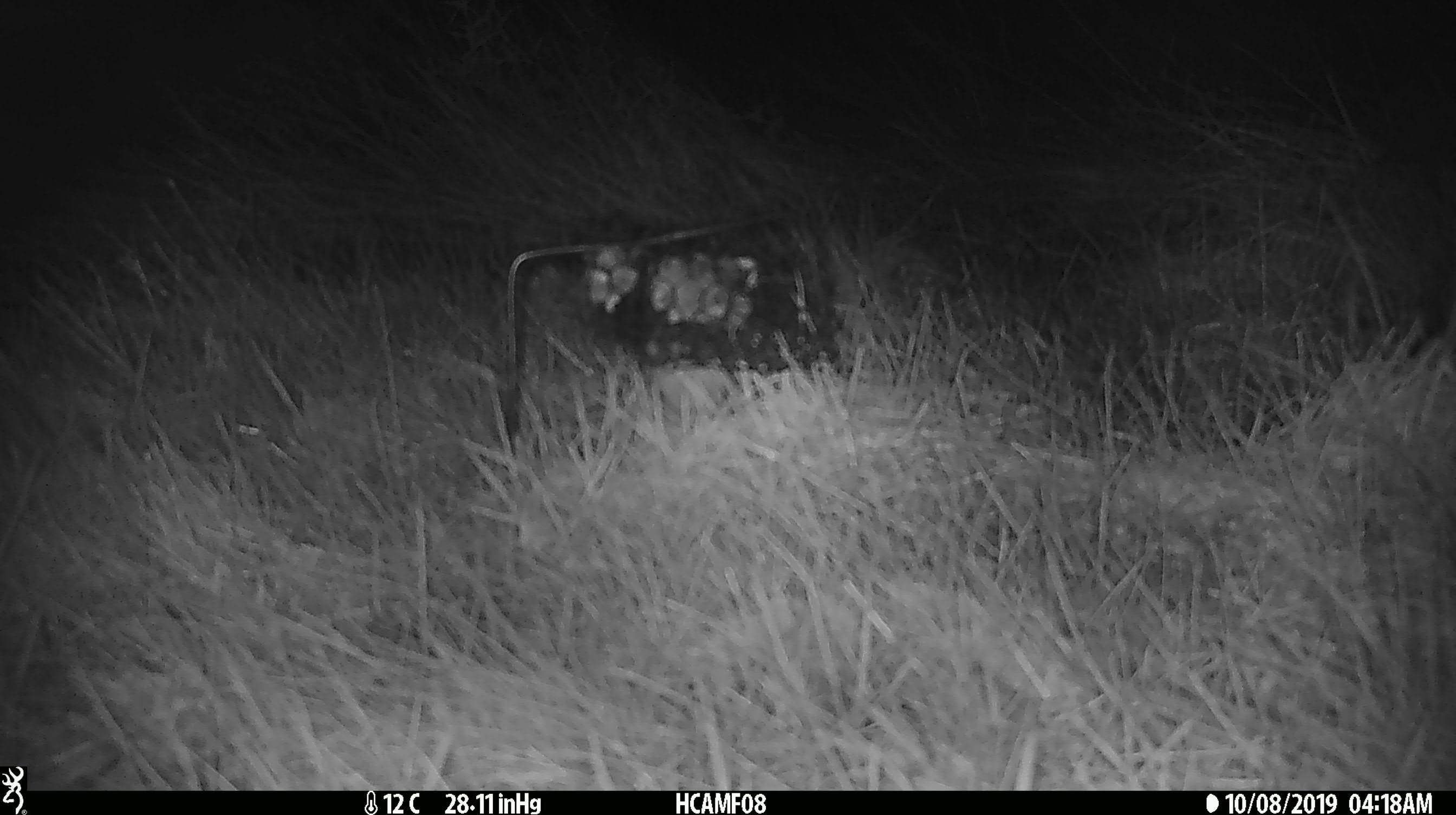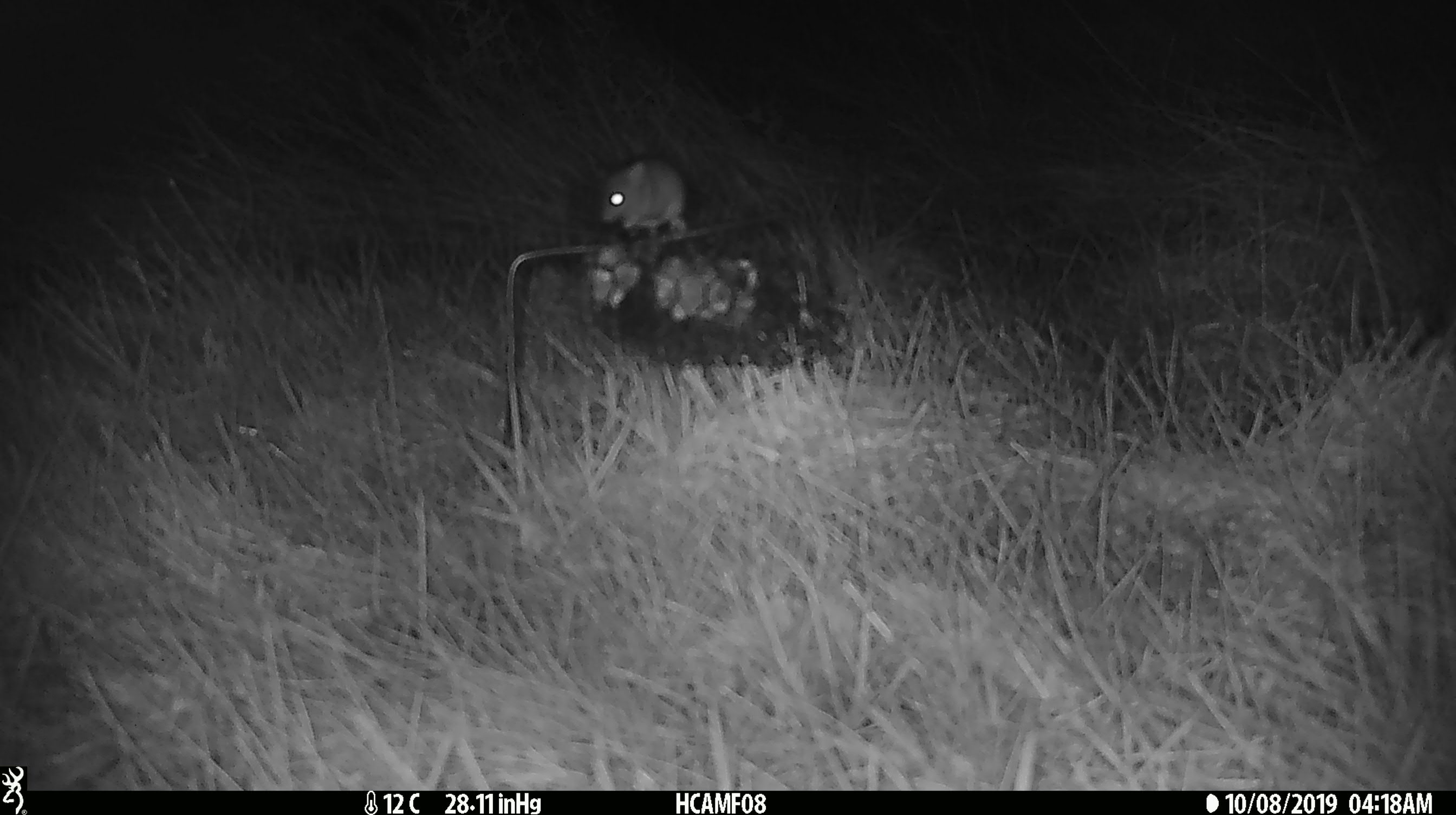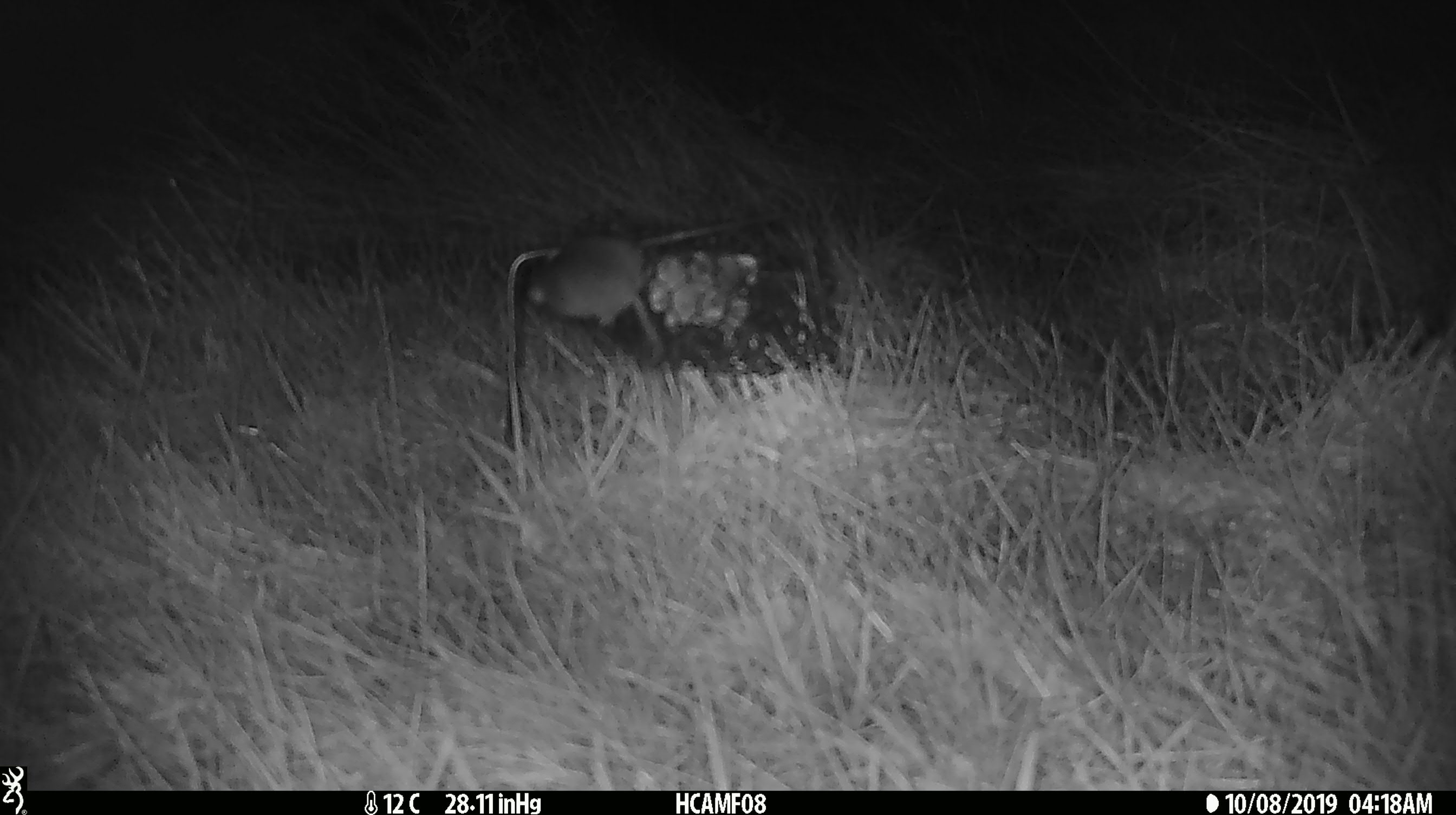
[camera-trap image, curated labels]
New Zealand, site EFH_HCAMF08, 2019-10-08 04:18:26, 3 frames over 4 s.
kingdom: Animalia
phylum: Chordata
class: Mammalia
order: Rodentia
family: Muridae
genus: Mus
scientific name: Mus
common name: mouse